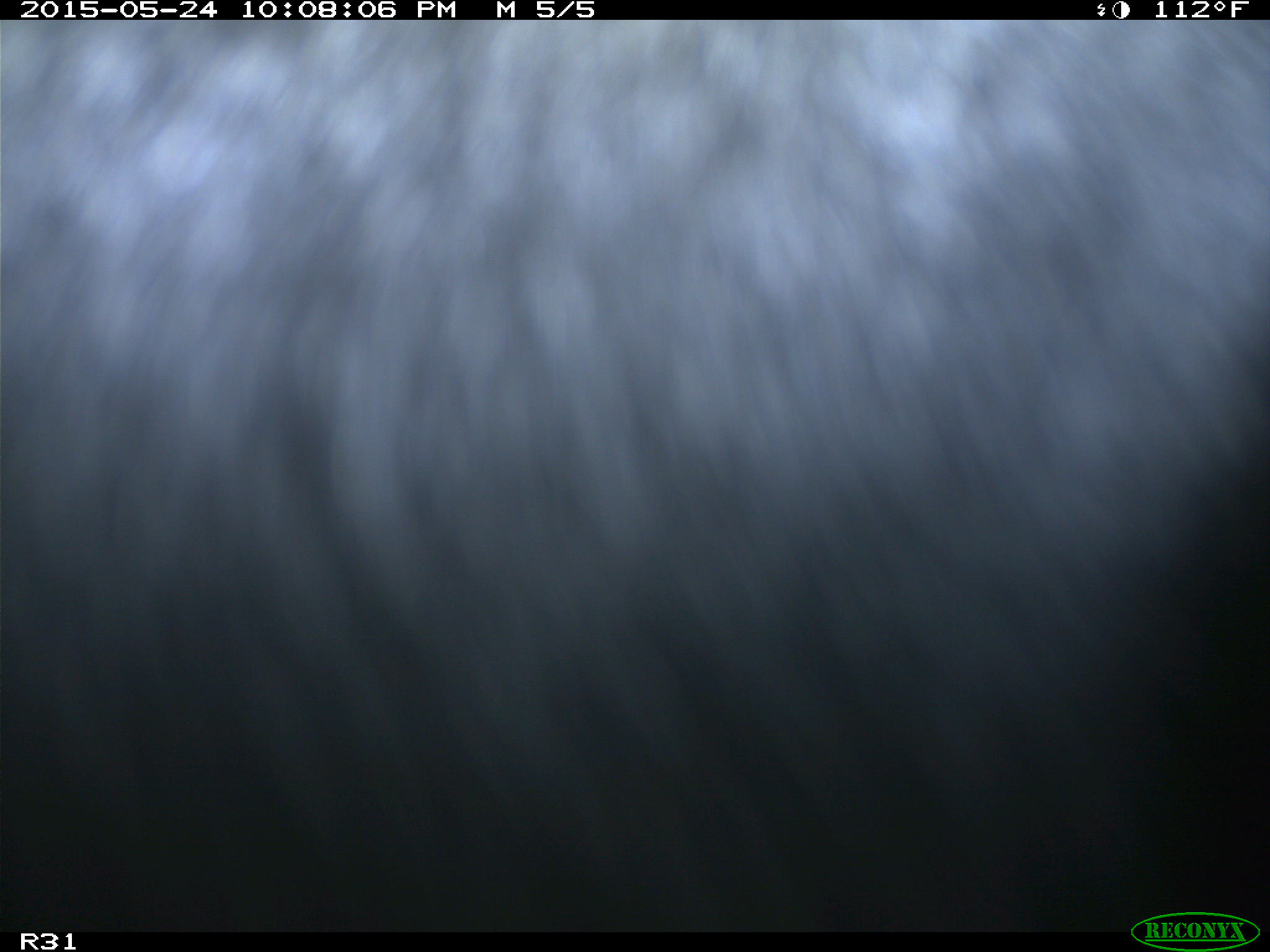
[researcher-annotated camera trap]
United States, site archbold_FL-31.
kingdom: Animalia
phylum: Chordata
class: Mammalia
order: Artiodactyla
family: Bovidae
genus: Bos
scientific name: Bos taurus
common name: domestic cow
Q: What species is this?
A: Bos taurus (domestic cow).